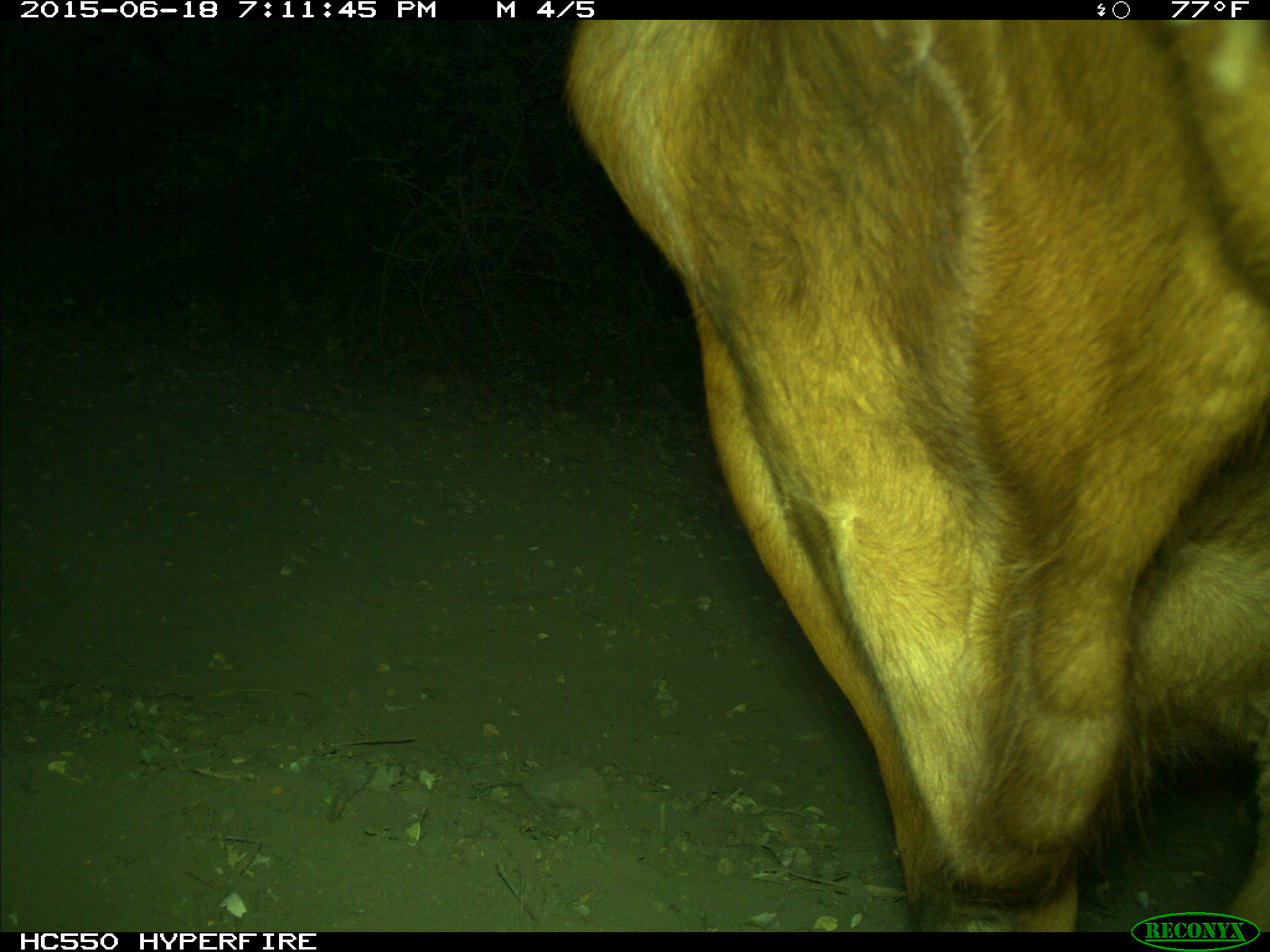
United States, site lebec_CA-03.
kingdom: Animalia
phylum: Chordata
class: Mammalia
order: Artiodactyla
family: Bovidae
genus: Bos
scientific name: Bos taurus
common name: domestic cow